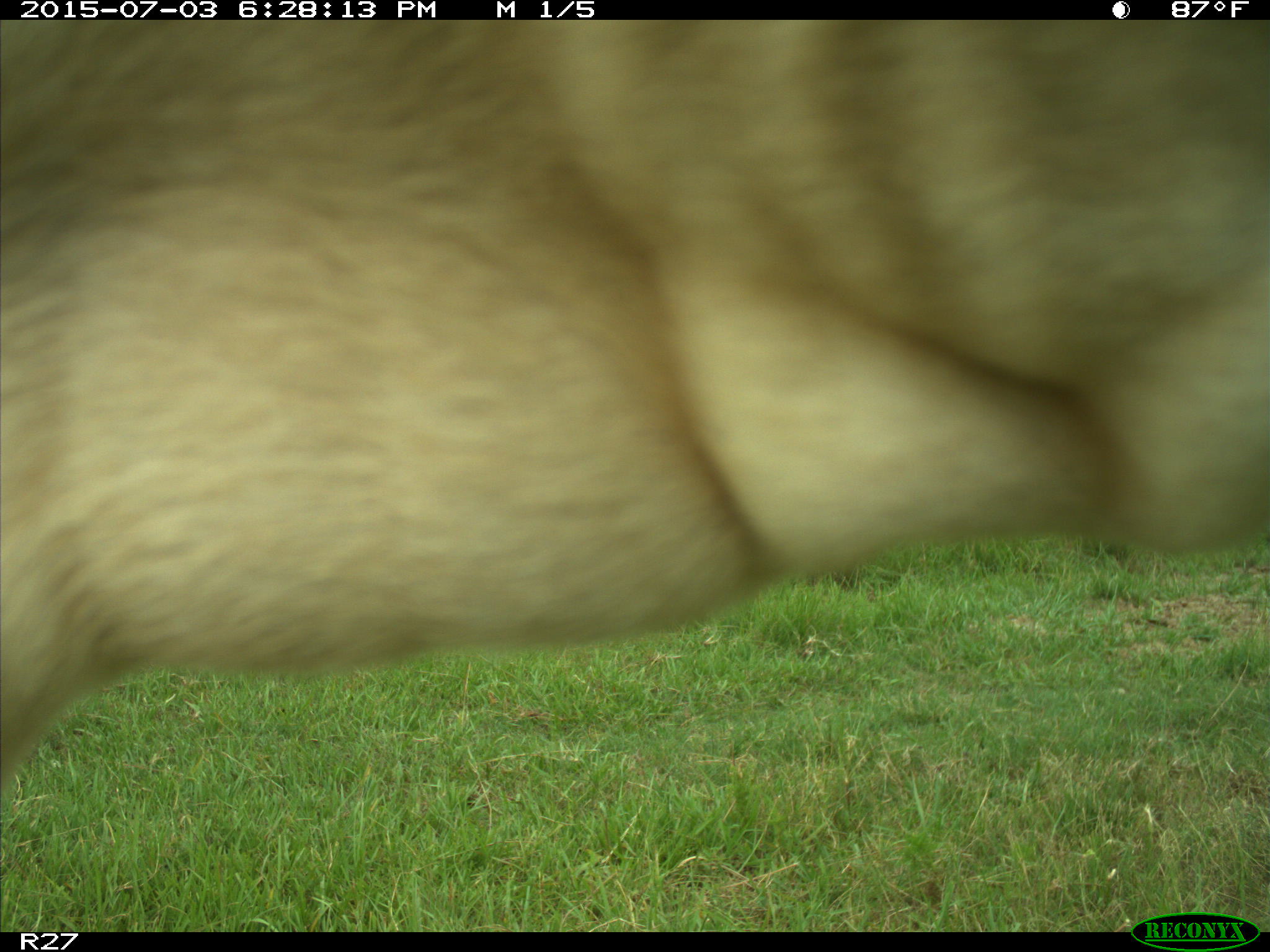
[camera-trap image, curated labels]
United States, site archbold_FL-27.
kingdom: Animalia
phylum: Chordata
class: Mammalia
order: Artiodactyla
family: Bovidae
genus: Bos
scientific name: Bos taurus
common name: domestic cow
Bos taurus (domestic cow).